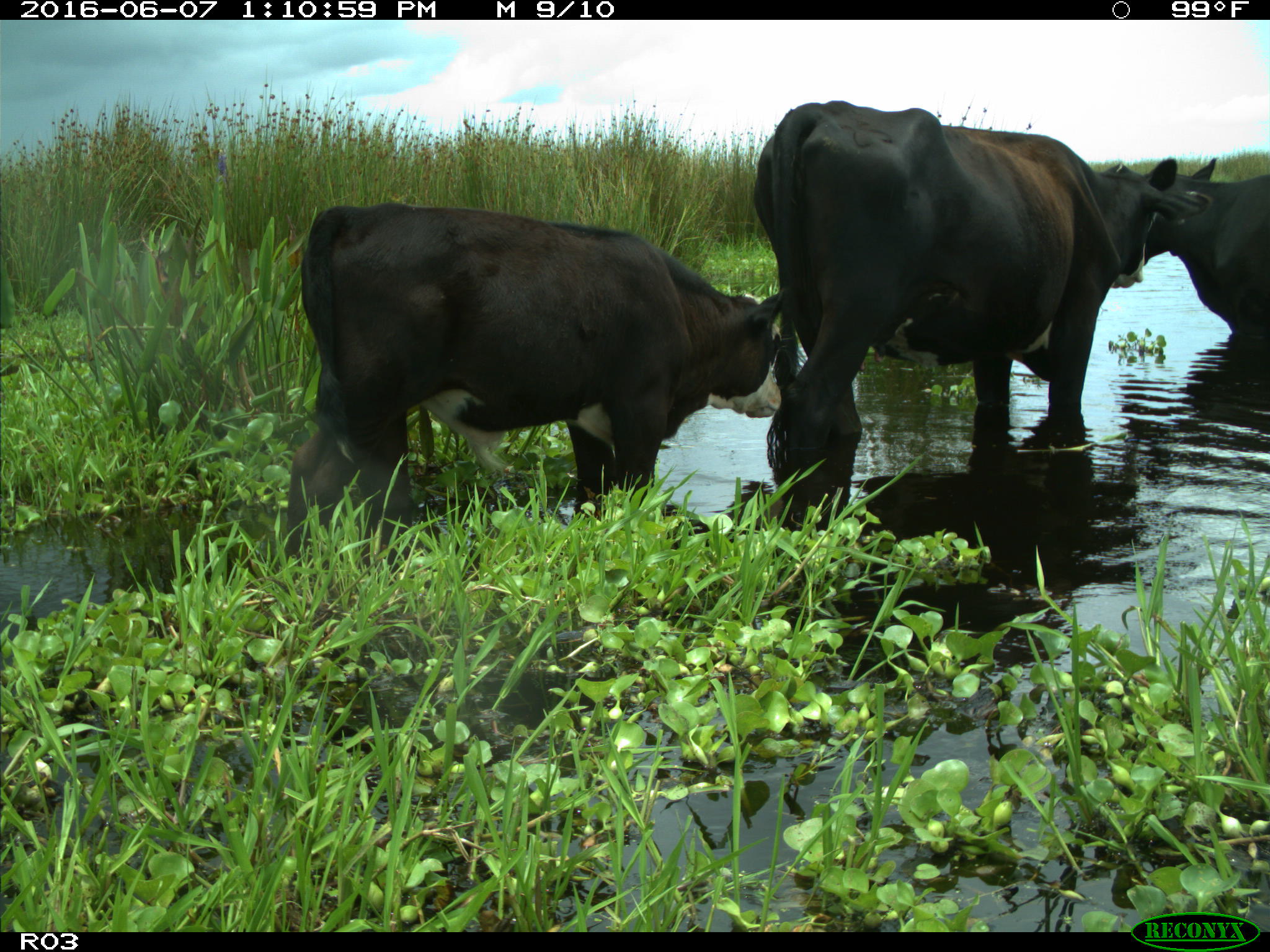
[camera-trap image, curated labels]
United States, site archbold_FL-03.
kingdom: Animalia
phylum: Chordata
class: Mammalia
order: Artiodactyla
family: Bovidae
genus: Bos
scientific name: Bos taurus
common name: domestic cow